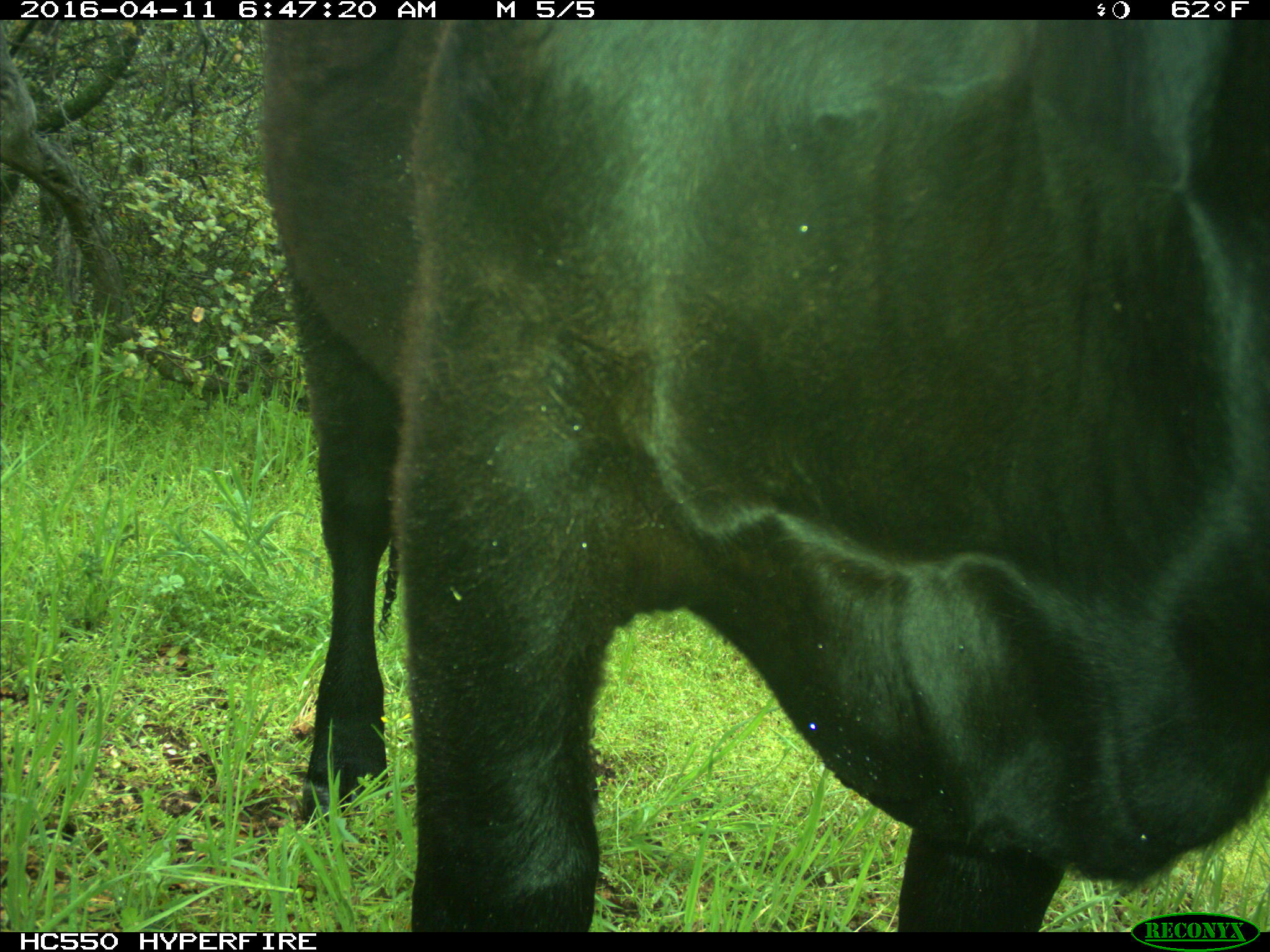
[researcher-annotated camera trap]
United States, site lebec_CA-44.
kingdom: Animalia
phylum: Chordata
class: Mammalia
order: Artiodactyla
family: Bovidae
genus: Bos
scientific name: Bos taurus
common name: domestic cow